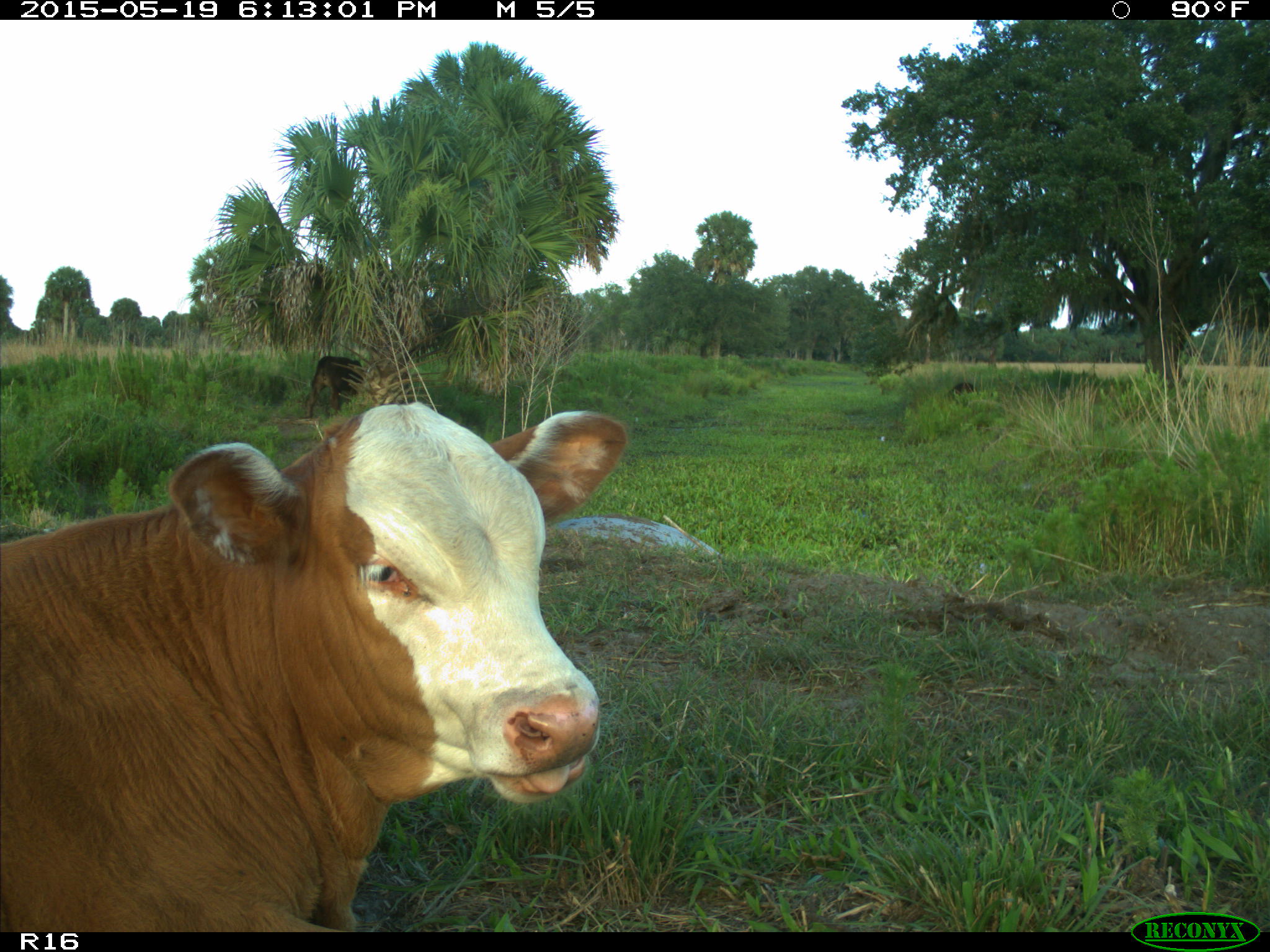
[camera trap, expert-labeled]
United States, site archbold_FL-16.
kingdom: Animalia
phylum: Chordata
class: Mammalia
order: Artiodactyla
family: Bovidae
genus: Bos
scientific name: Bos taurus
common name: domestic cow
Bos taurus (domestic cow).